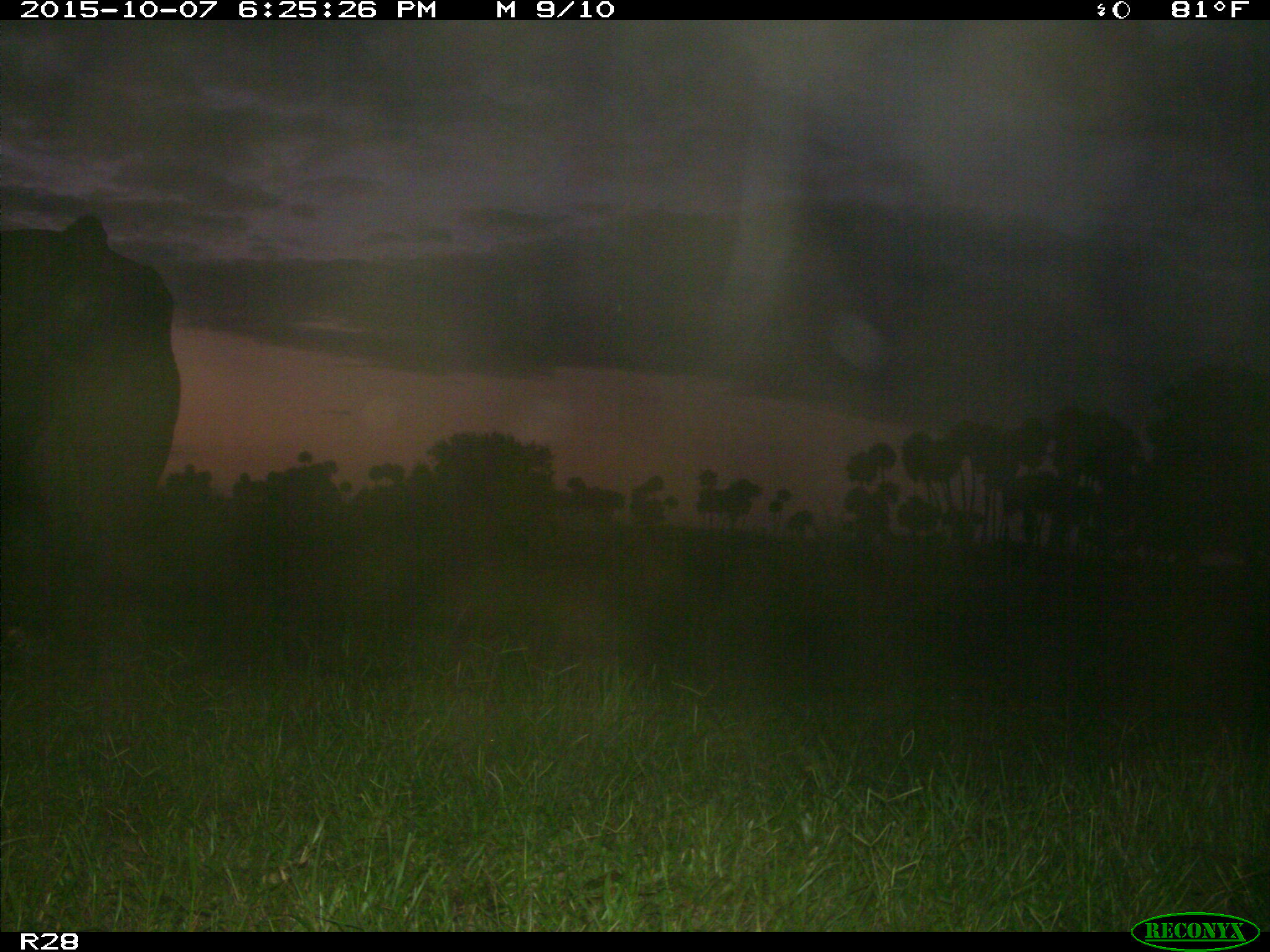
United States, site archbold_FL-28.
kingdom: Animalia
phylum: Chordata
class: Mammalia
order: Artiodactyla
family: Bovidae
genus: Bos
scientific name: Bos taurus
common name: domestic cow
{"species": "Bos taurus (domestic cow)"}